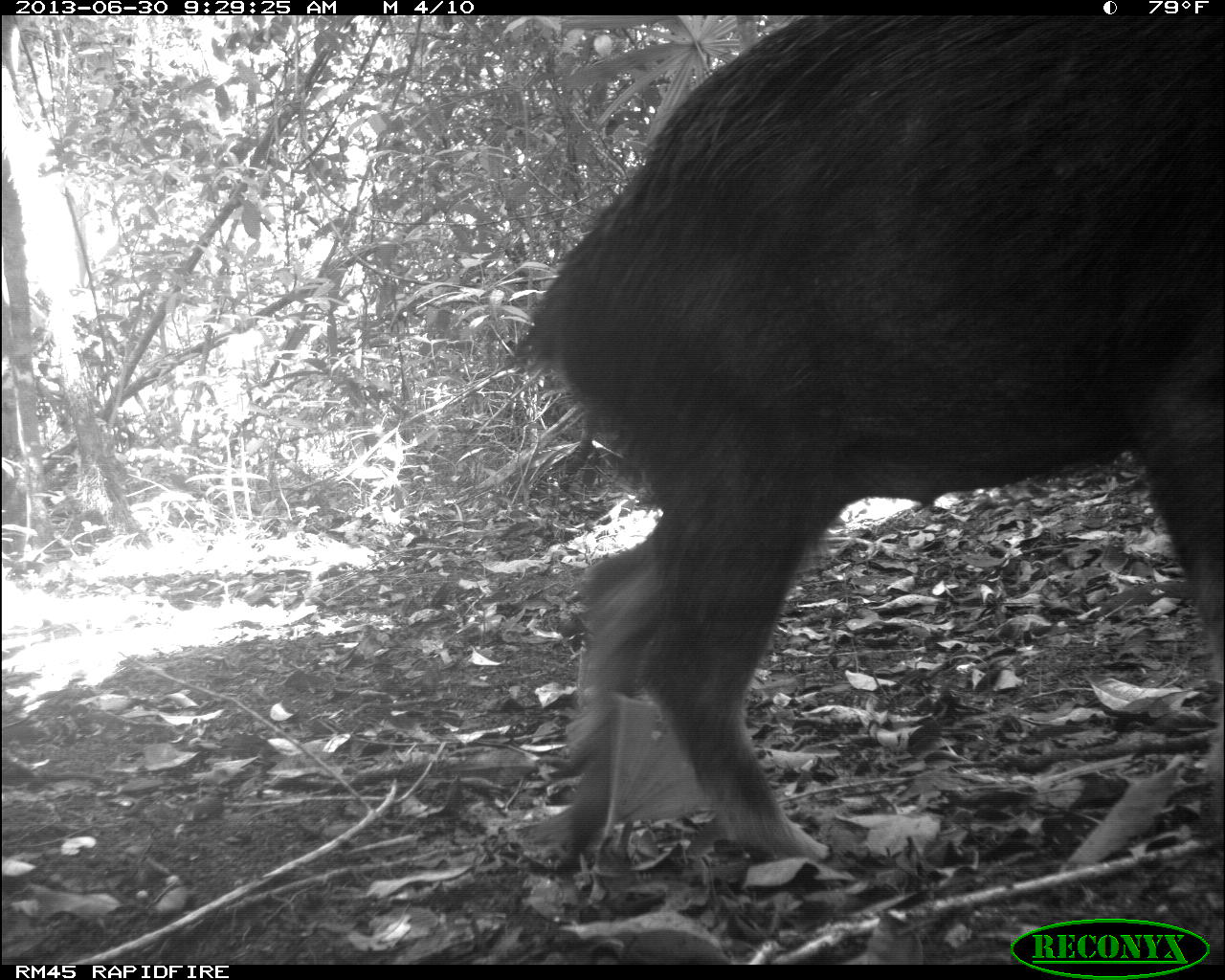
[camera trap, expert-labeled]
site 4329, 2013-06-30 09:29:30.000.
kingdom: Animalia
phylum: Chordata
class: Mammalia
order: Artiodactyla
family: Tayassuidae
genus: Tayassu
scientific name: Tayassu pecari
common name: white-lipped peccary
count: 5